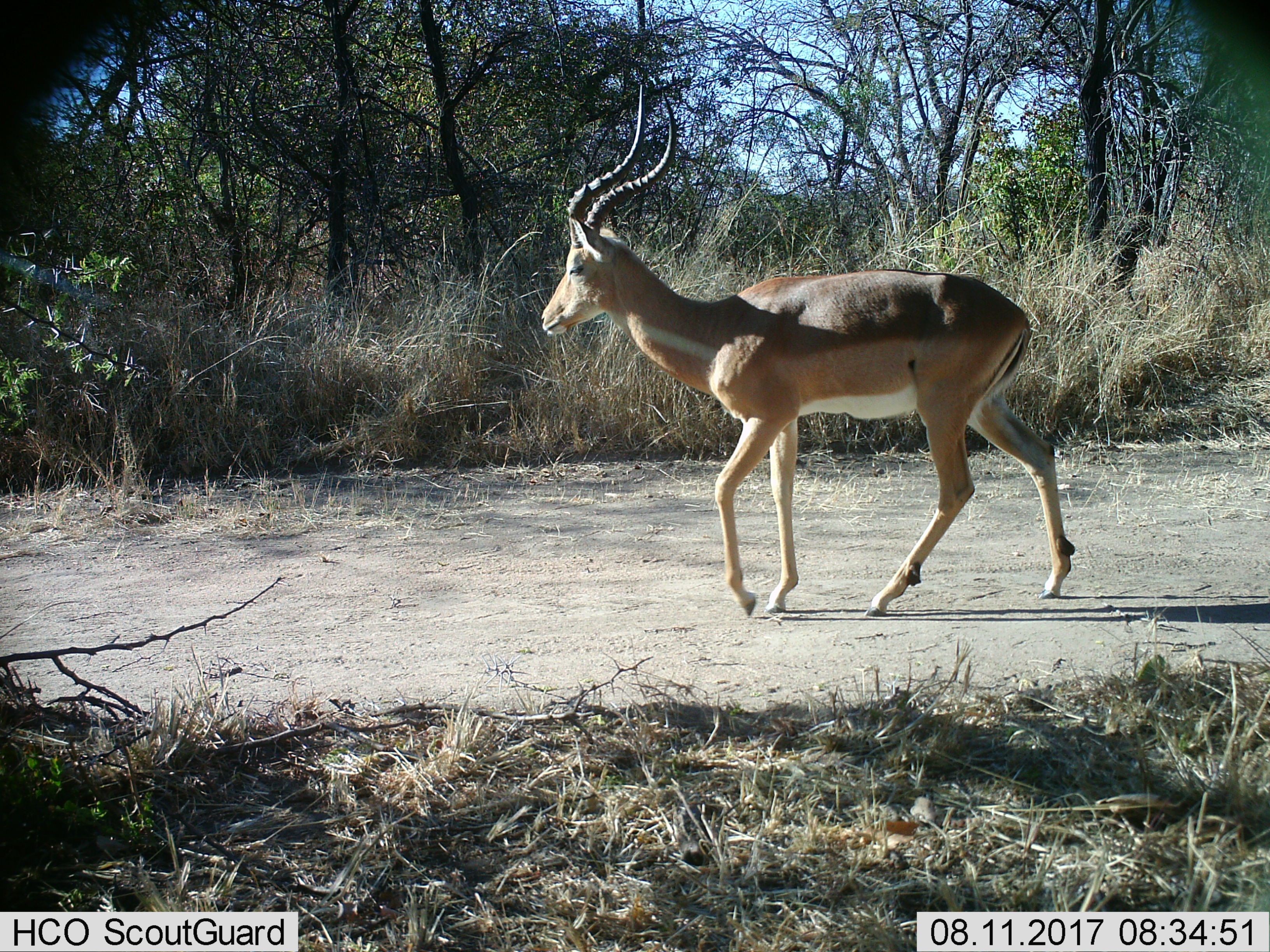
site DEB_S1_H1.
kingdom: Animalia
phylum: Chordata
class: Mammalia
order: Artiodactyla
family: Bovidae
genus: Aepyceros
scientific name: Aepyceros melampus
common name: impala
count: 1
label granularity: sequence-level